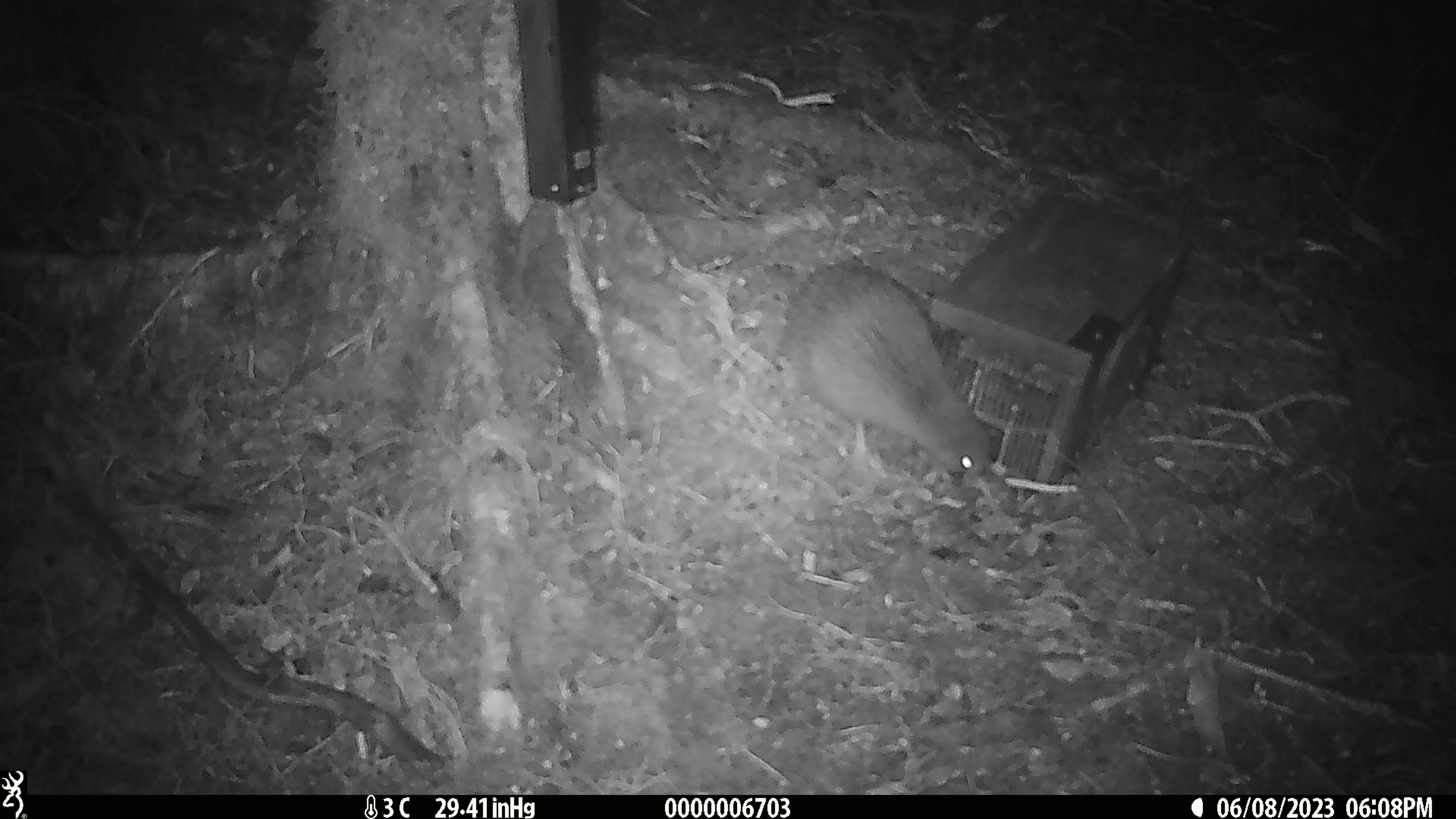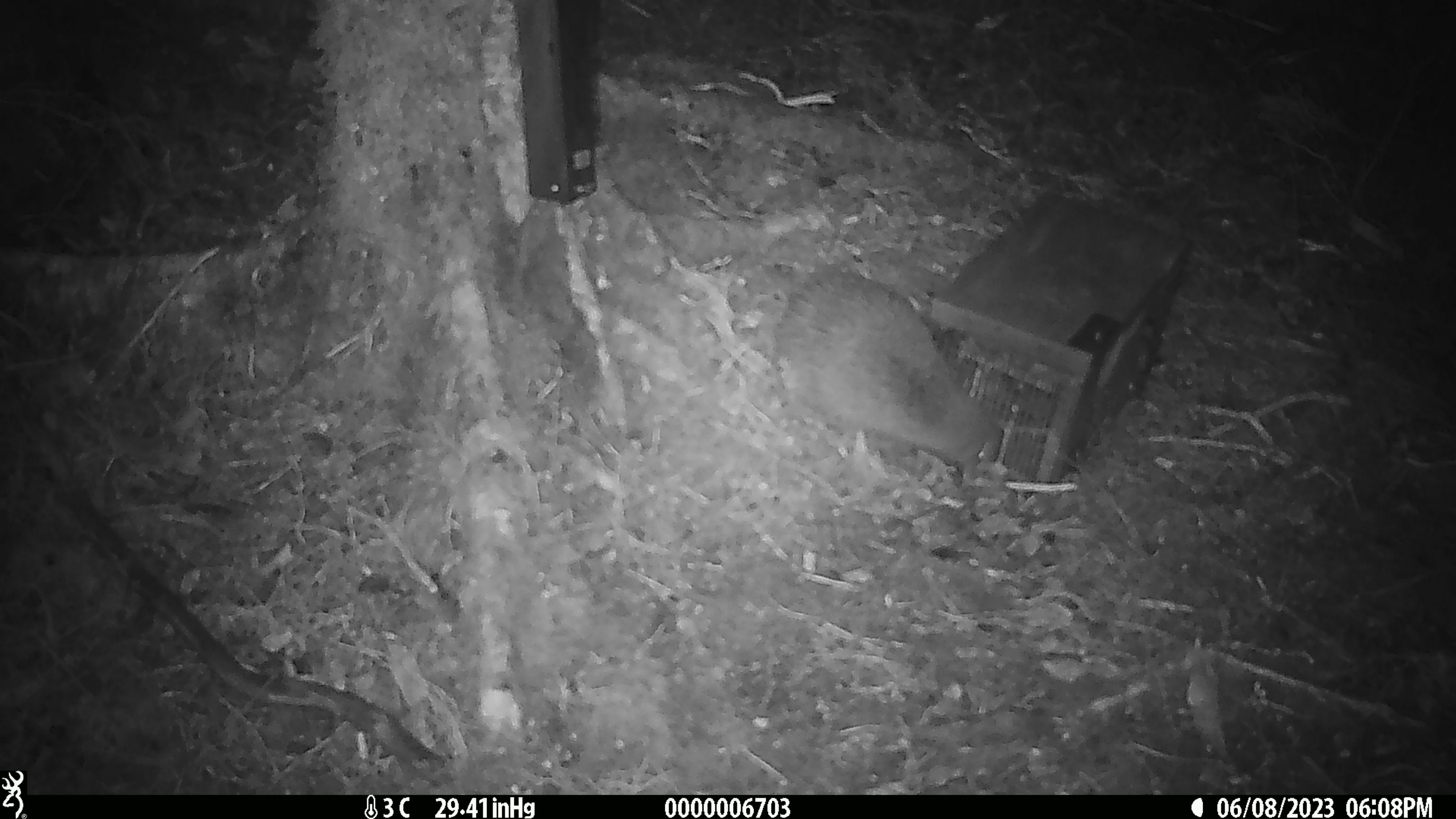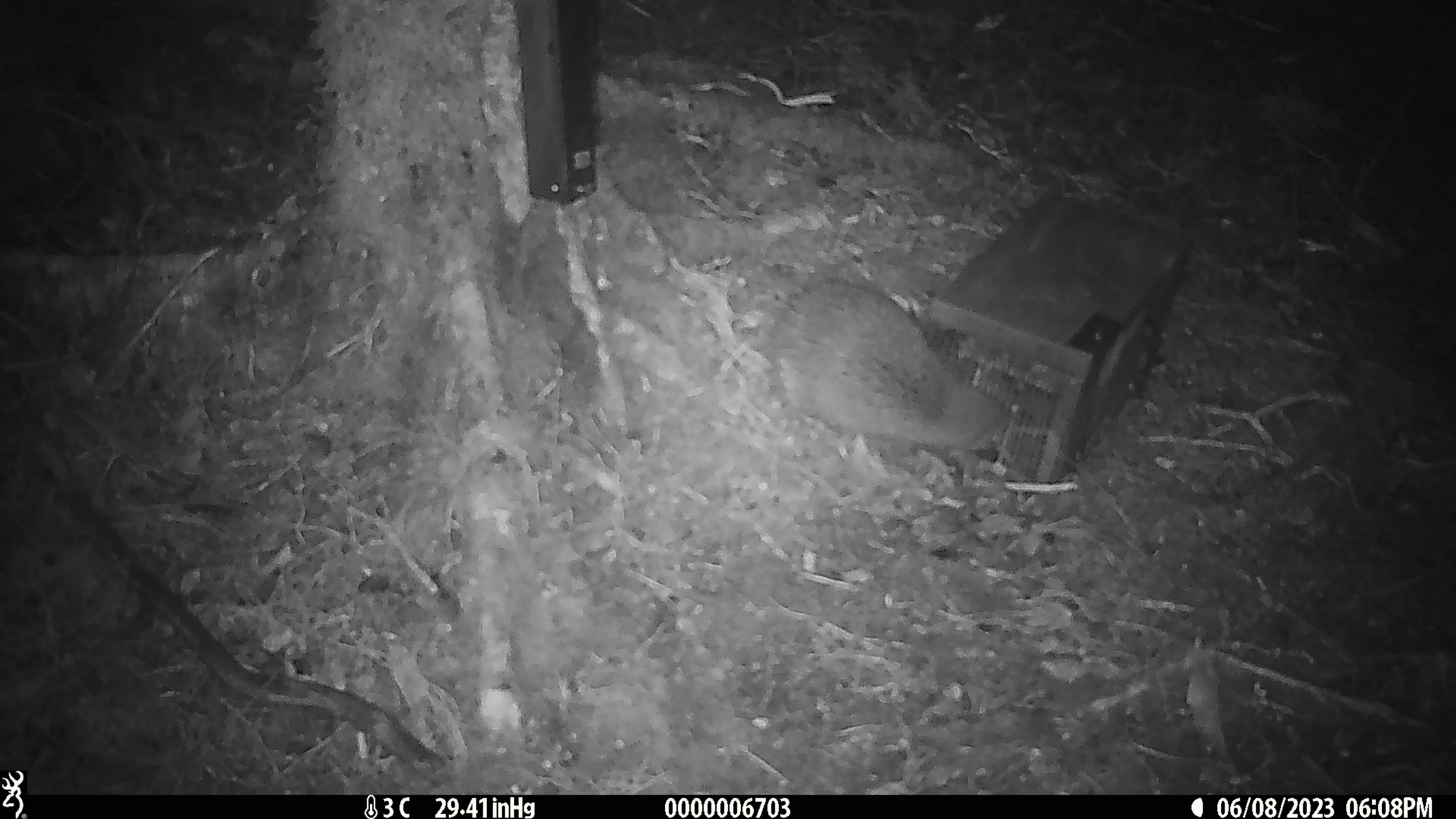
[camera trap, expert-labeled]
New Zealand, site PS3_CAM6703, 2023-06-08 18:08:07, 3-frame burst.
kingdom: Animalia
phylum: Chordata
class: Aves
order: Apterygiformes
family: Apterygidae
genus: Apteryx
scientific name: Apteryx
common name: kiwi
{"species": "kiwi (Apteryx)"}